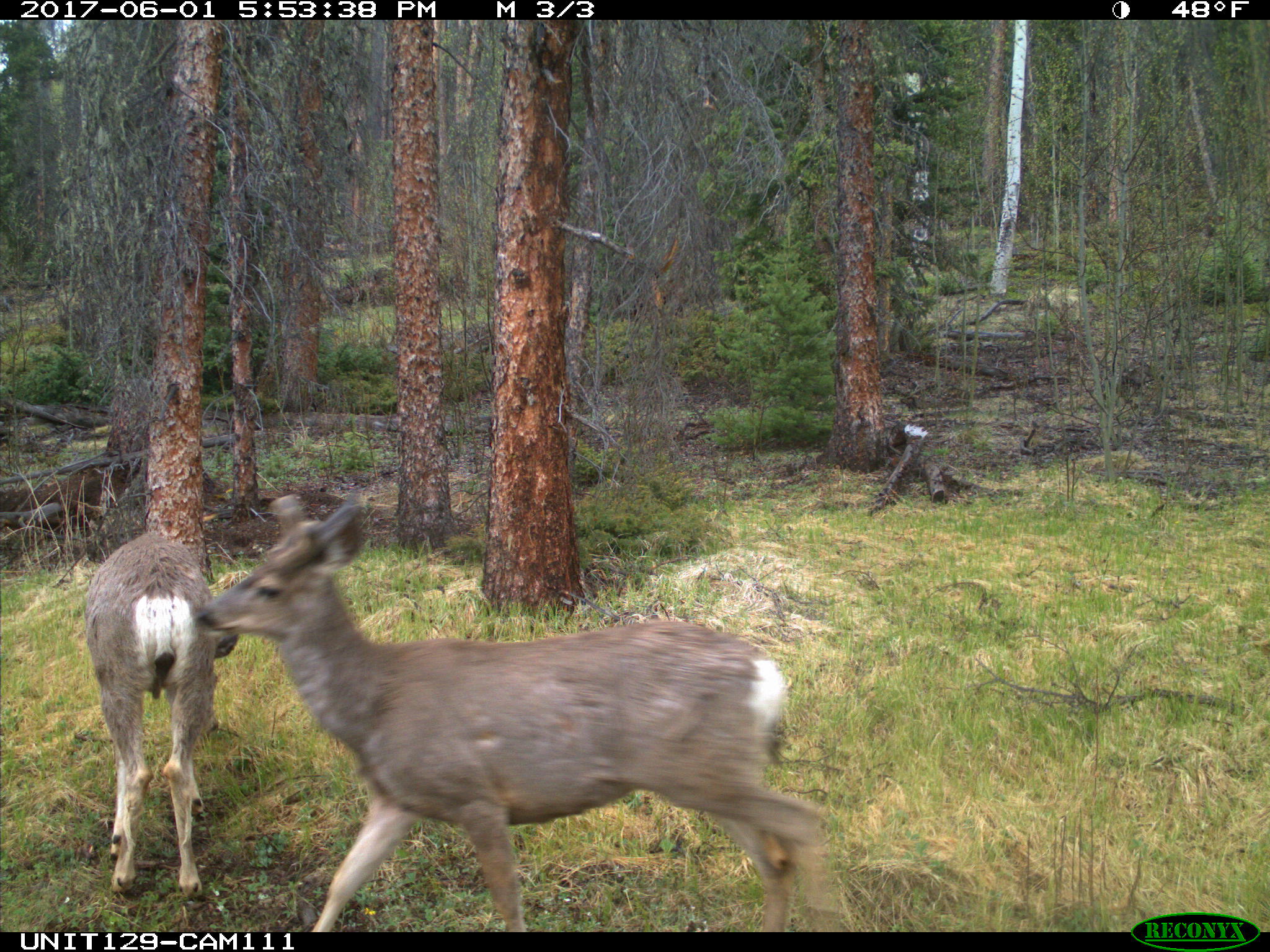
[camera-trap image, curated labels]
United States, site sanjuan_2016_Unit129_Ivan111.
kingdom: Animalia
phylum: Chordata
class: Mammalia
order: Artiodactyla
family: Cervidae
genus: Odocoileus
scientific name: Odocoileus hemionus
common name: mule deer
Odocoileus hemionus (mule deer).